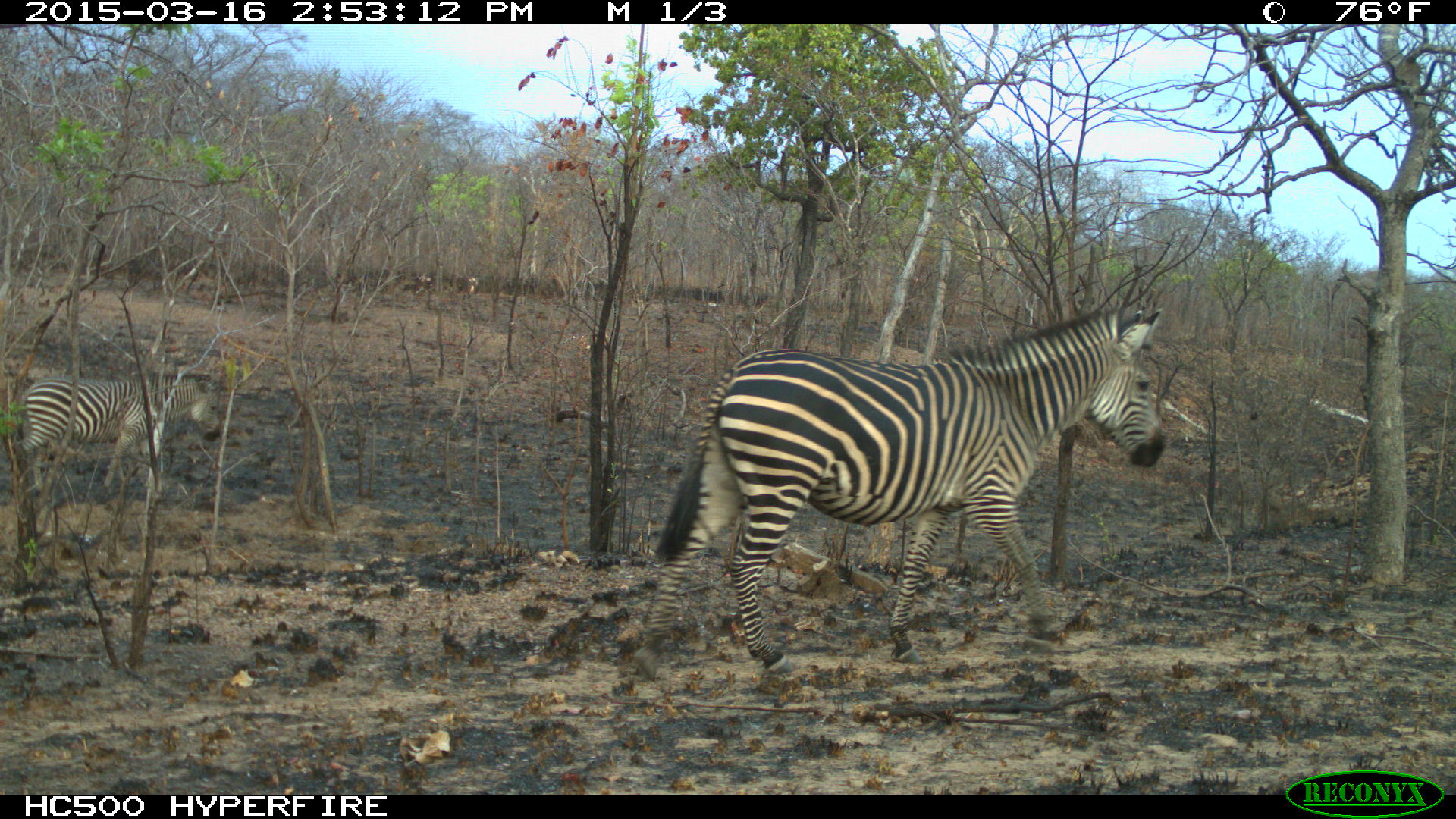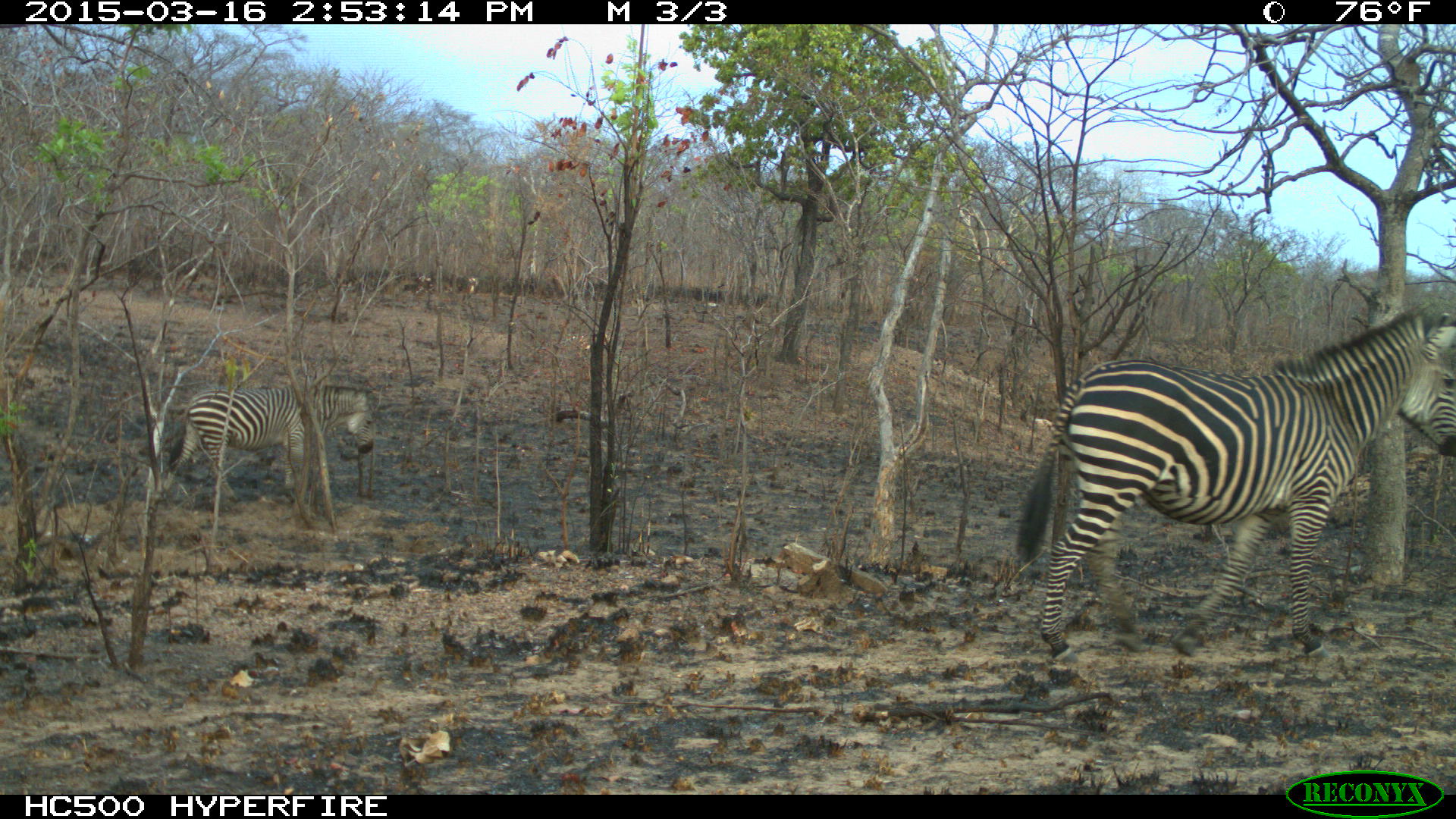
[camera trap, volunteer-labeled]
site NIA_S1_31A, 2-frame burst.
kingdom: Animalia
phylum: Chordata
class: Mammalia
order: Perissodactyla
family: Equidae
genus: Equus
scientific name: Equus quagga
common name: plains zebra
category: zebraplains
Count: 2.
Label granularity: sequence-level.